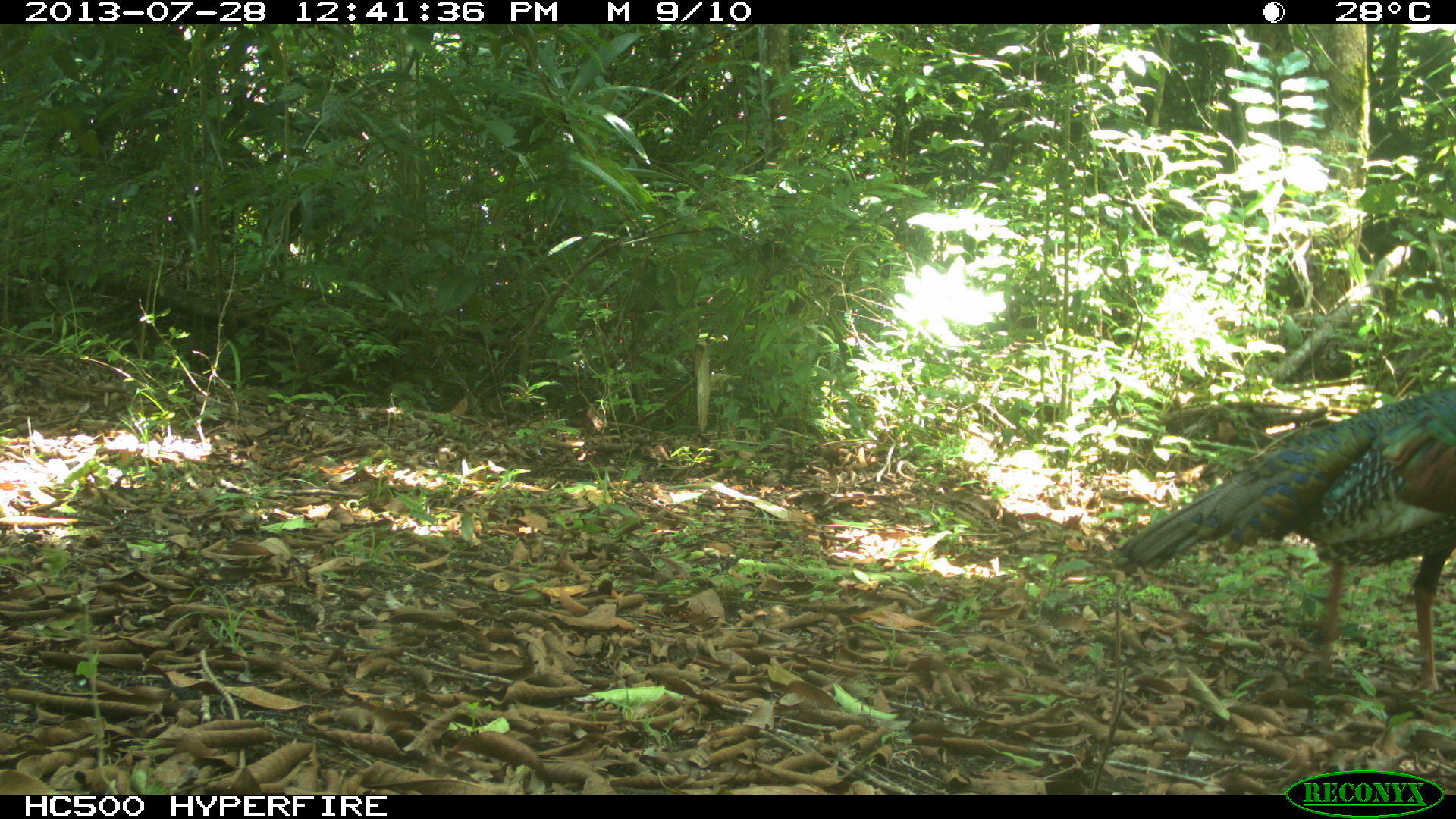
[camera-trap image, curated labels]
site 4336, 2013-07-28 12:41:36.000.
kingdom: Animalia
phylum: Chordata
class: Aves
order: Galliformes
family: Phasianidae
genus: Meleagris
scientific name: Meleagris ocellata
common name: ocellated turkey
Meleagris ocellata (ocellated turkey), count 1.